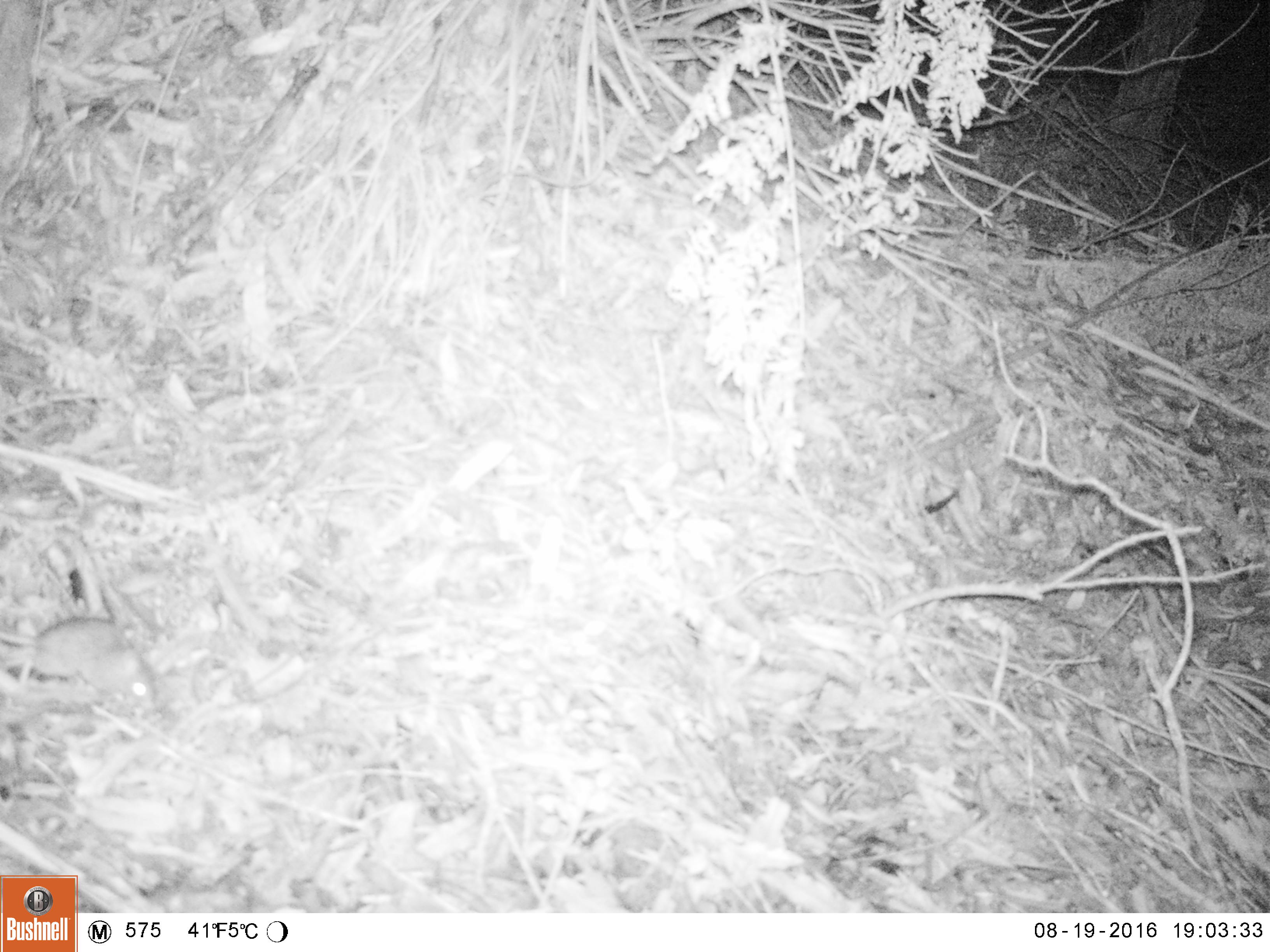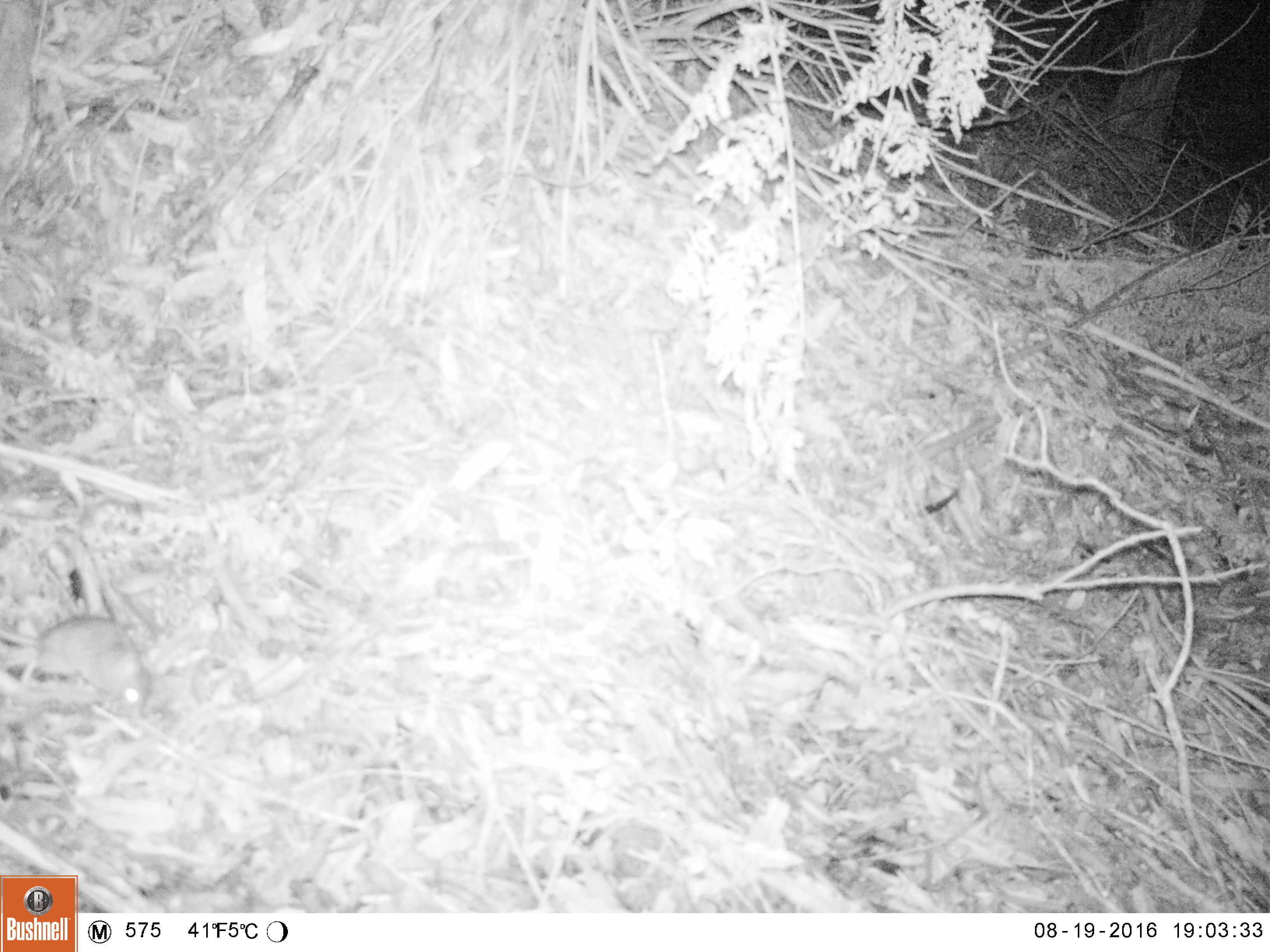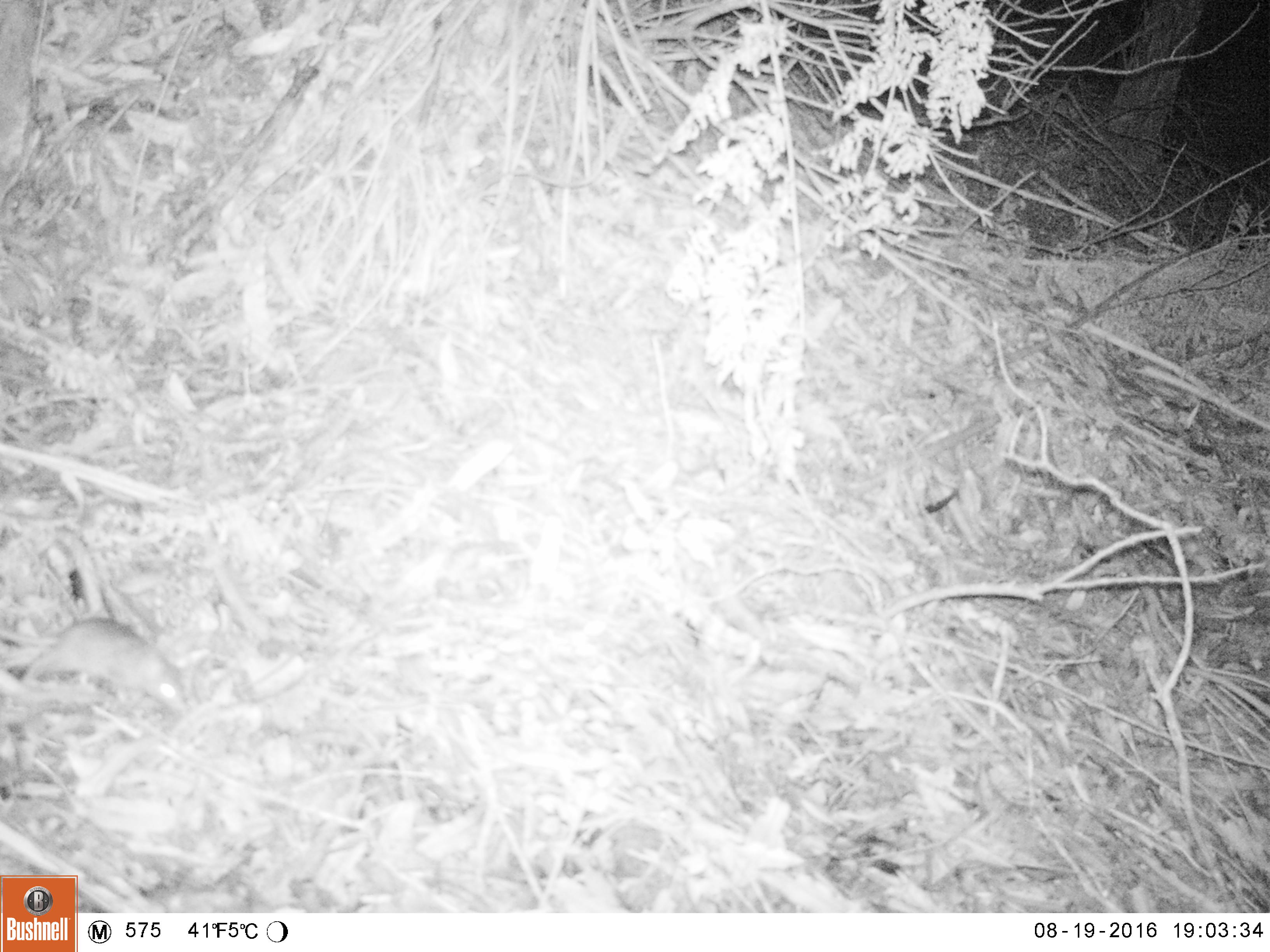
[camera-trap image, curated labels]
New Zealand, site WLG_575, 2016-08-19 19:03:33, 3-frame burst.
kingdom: Animalia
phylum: Chordata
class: Mammalia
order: Rodentia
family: Muridae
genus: Mus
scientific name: Mus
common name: mouse